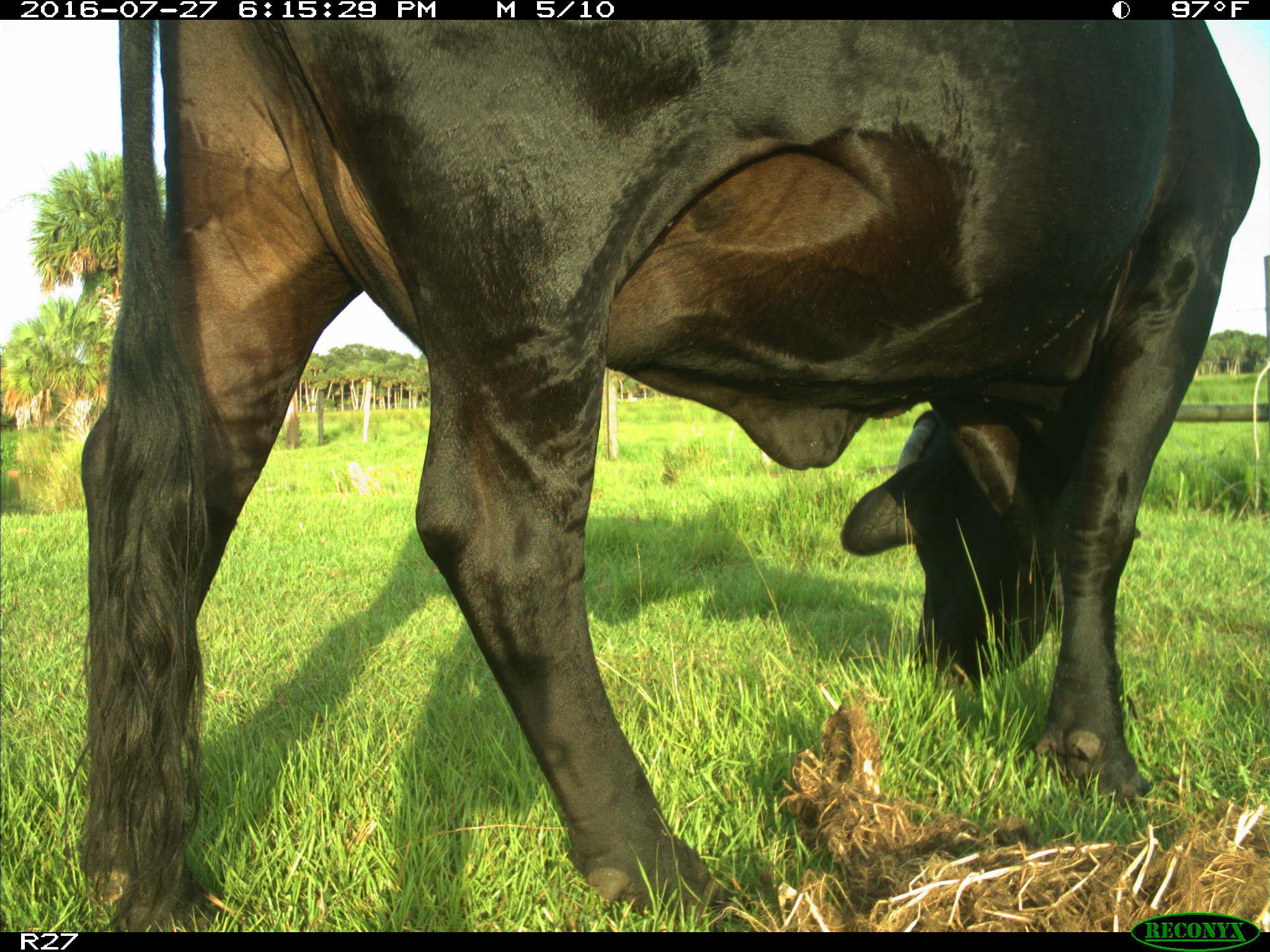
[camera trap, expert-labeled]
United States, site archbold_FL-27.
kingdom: Animalia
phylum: Chordata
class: Mammalia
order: Artiodactyla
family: Bovidae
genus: Bos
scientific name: Bos taurus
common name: domestic cow